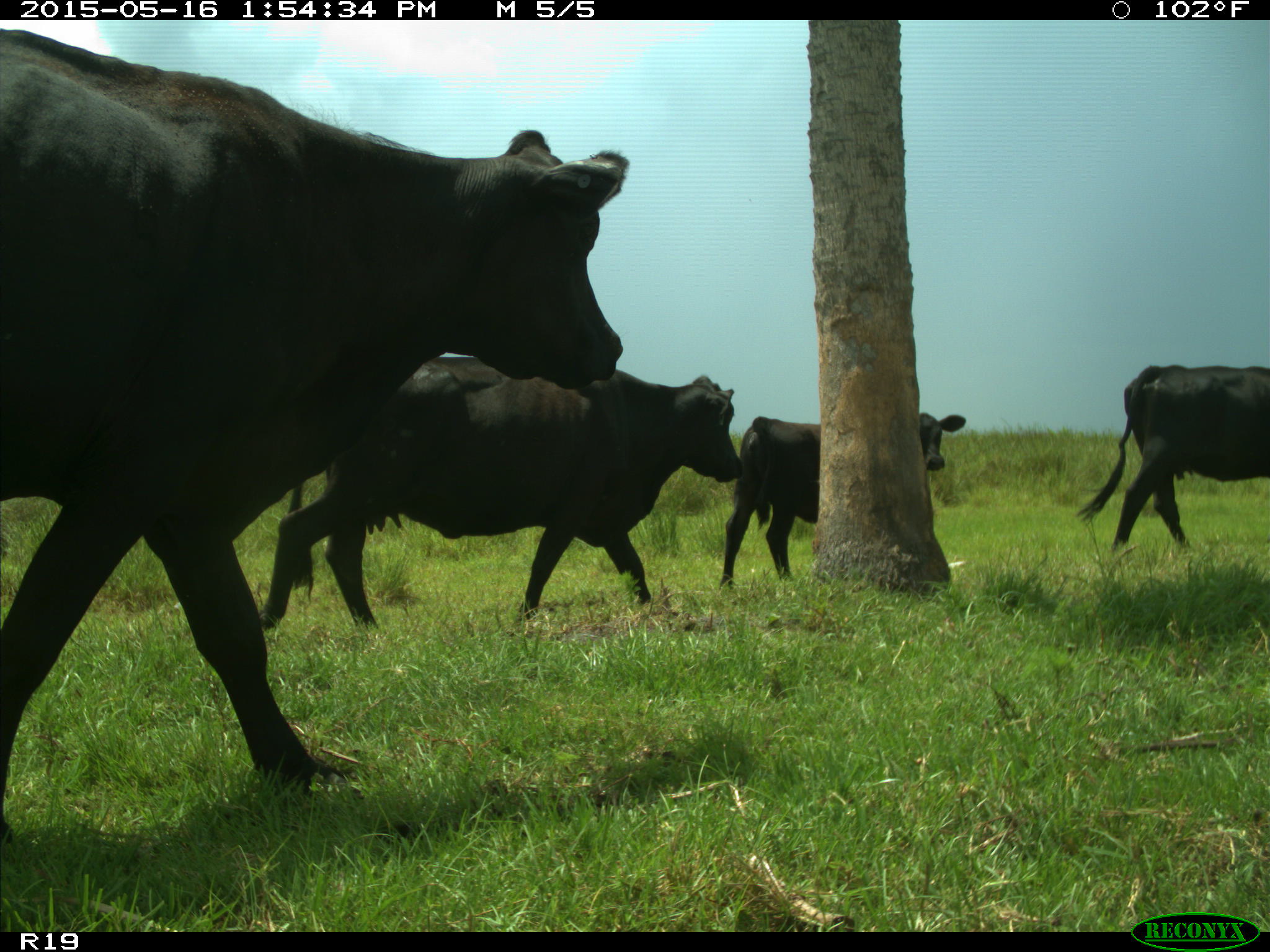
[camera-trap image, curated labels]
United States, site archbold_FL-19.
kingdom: Animalia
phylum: Chordata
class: Mammalia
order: Artiodactyla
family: Bovidae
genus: Bos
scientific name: Bos taurus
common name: domestic cow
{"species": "Bos taurus (domestic cow)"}